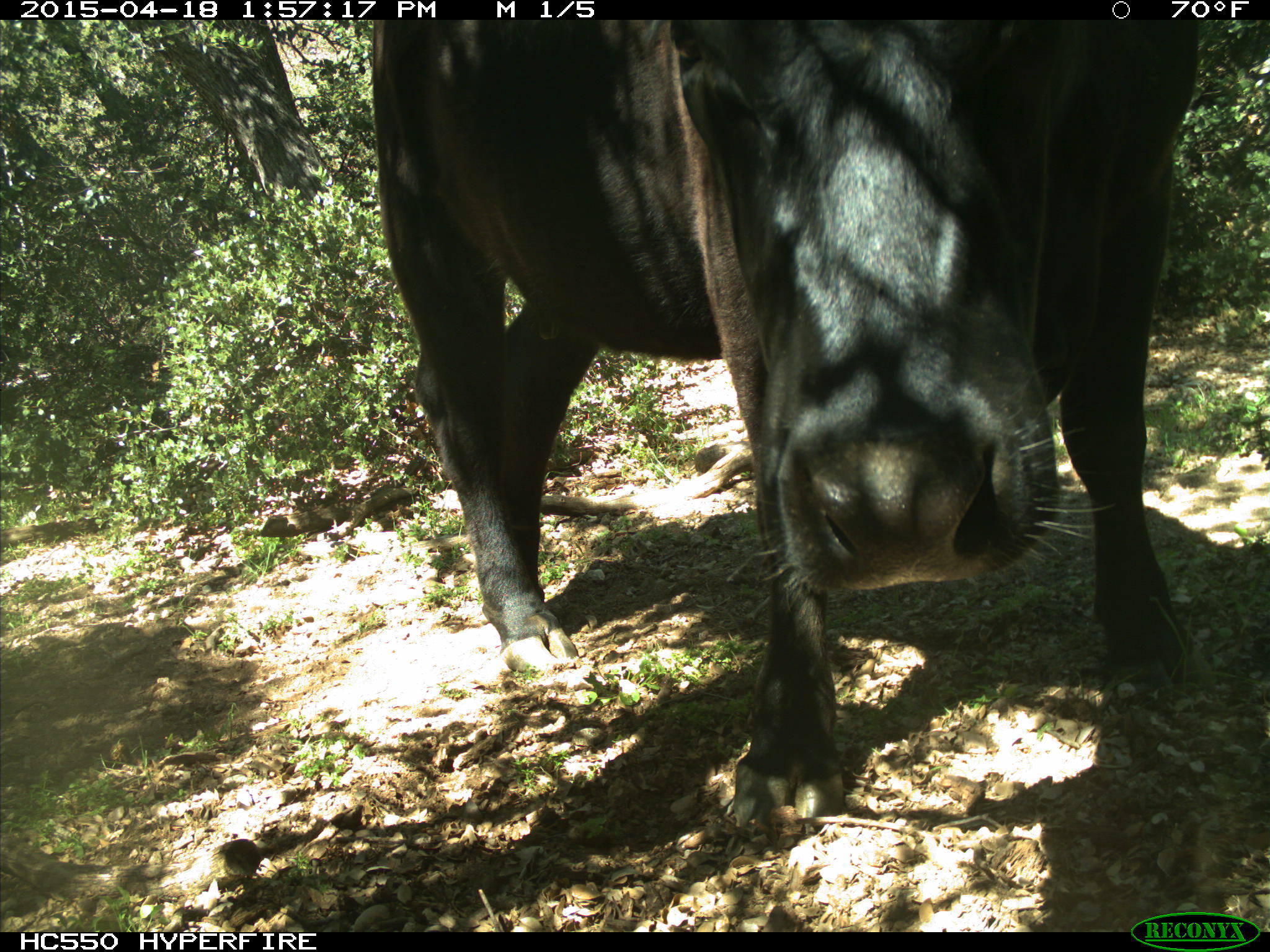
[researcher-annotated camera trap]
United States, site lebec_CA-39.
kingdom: Animalia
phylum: Chordata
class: Mammalia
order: Artiodactyla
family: Bovidae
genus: Bos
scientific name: Bos taurus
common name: domestic cow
Bos taurus (domestic cow).